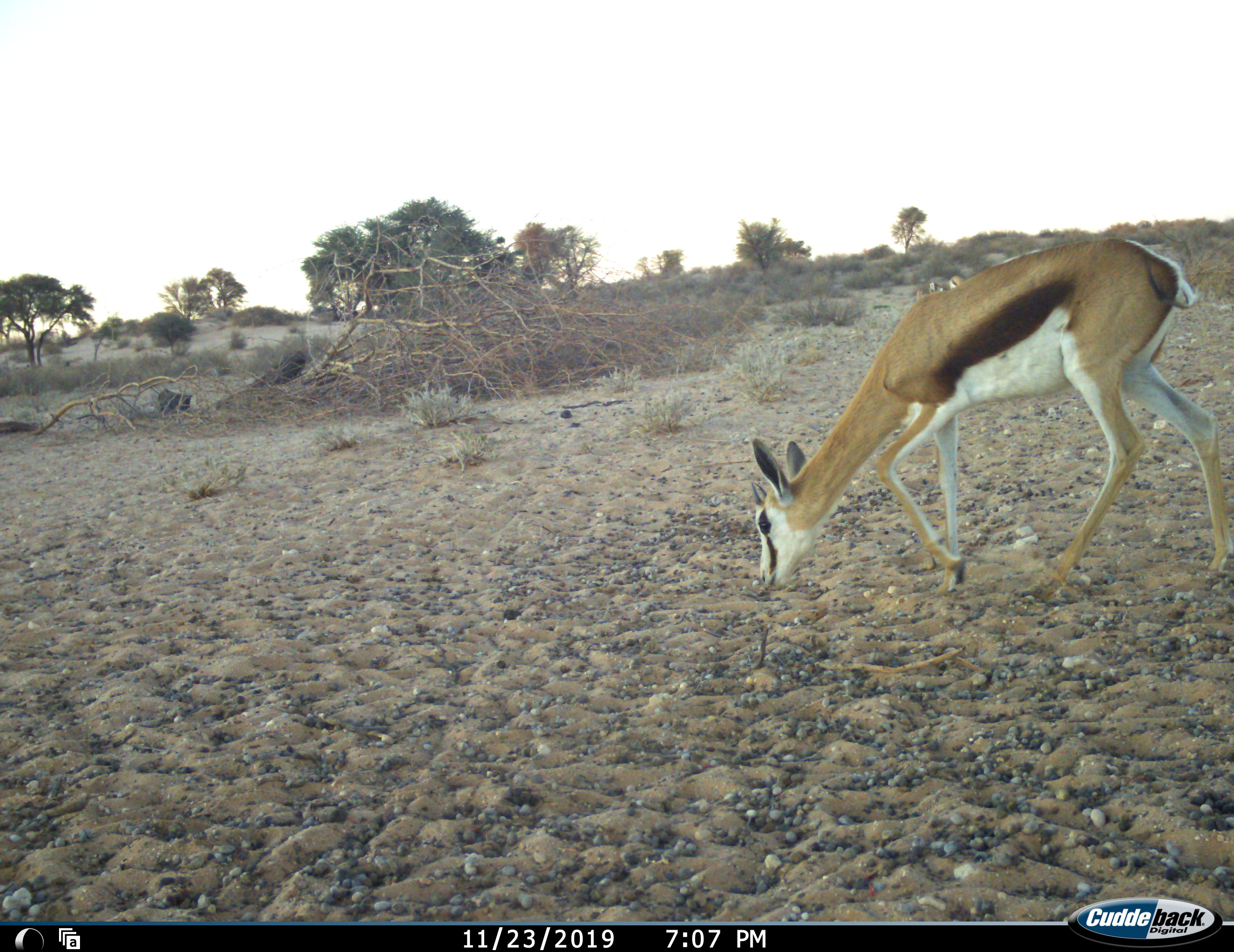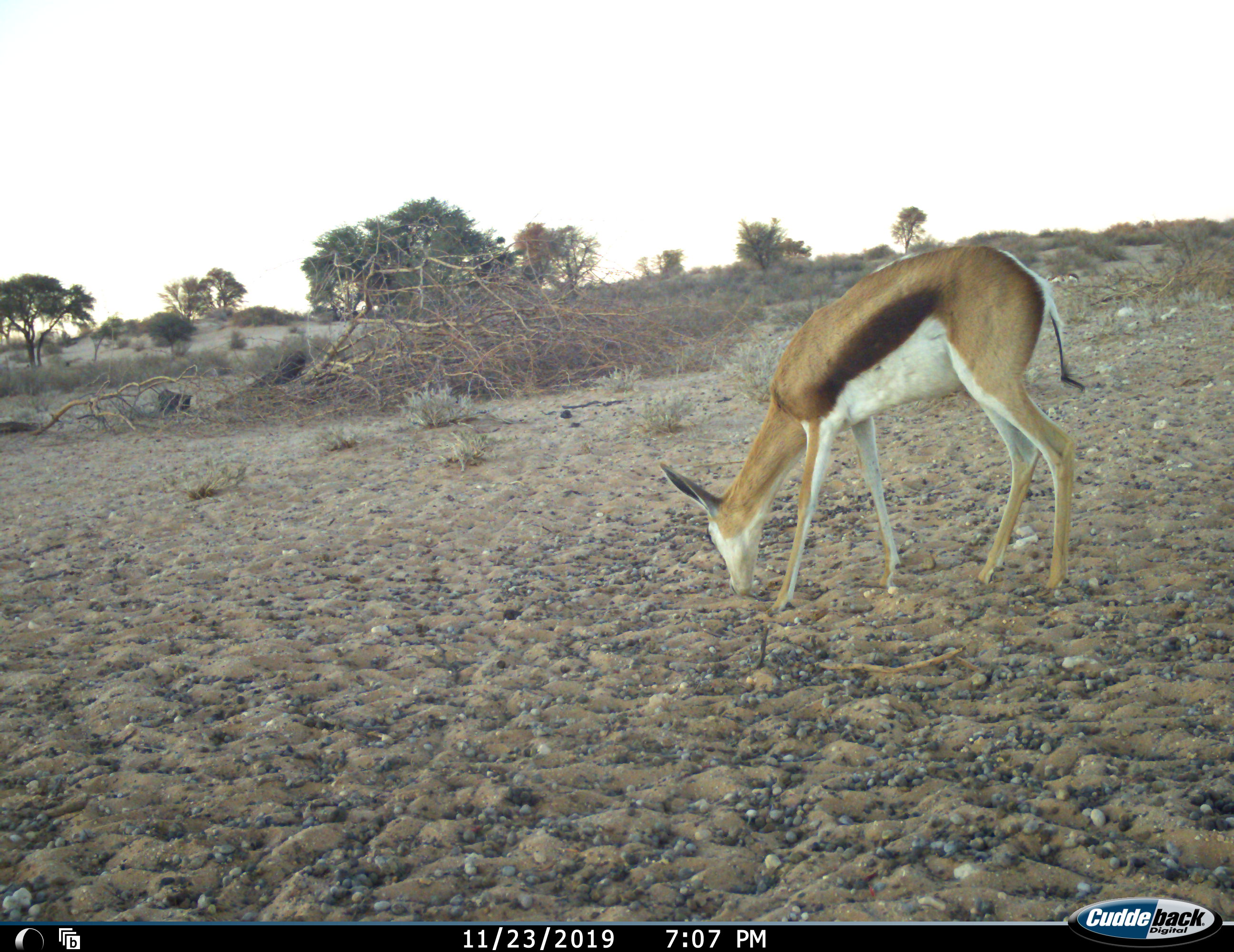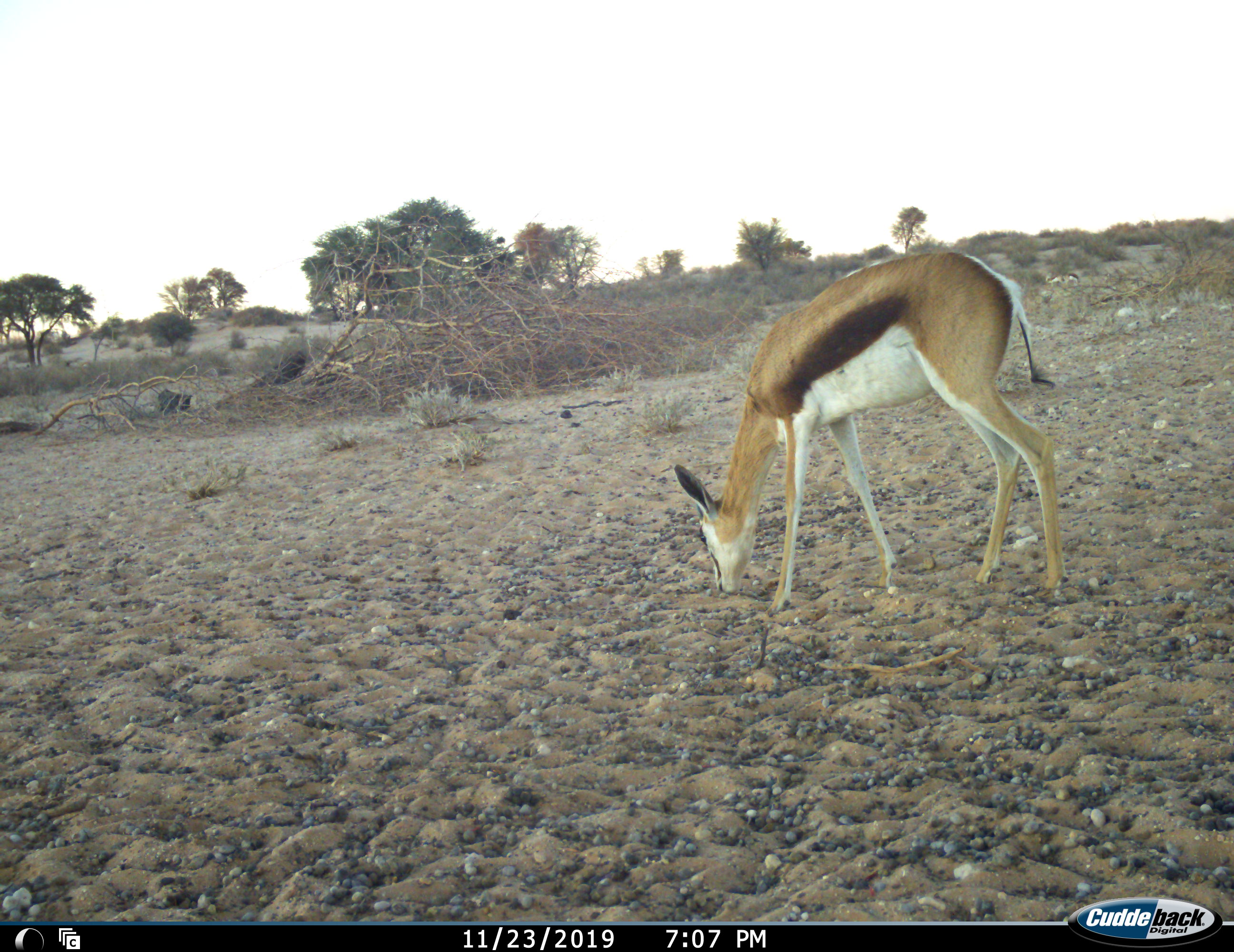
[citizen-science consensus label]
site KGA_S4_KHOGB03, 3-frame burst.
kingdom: Animalia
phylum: Chordata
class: Mammalia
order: Artiodactyla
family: Bovidae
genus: Antidorcas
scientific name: Antidorcas marsupialis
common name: springbok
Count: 1.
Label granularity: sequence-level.